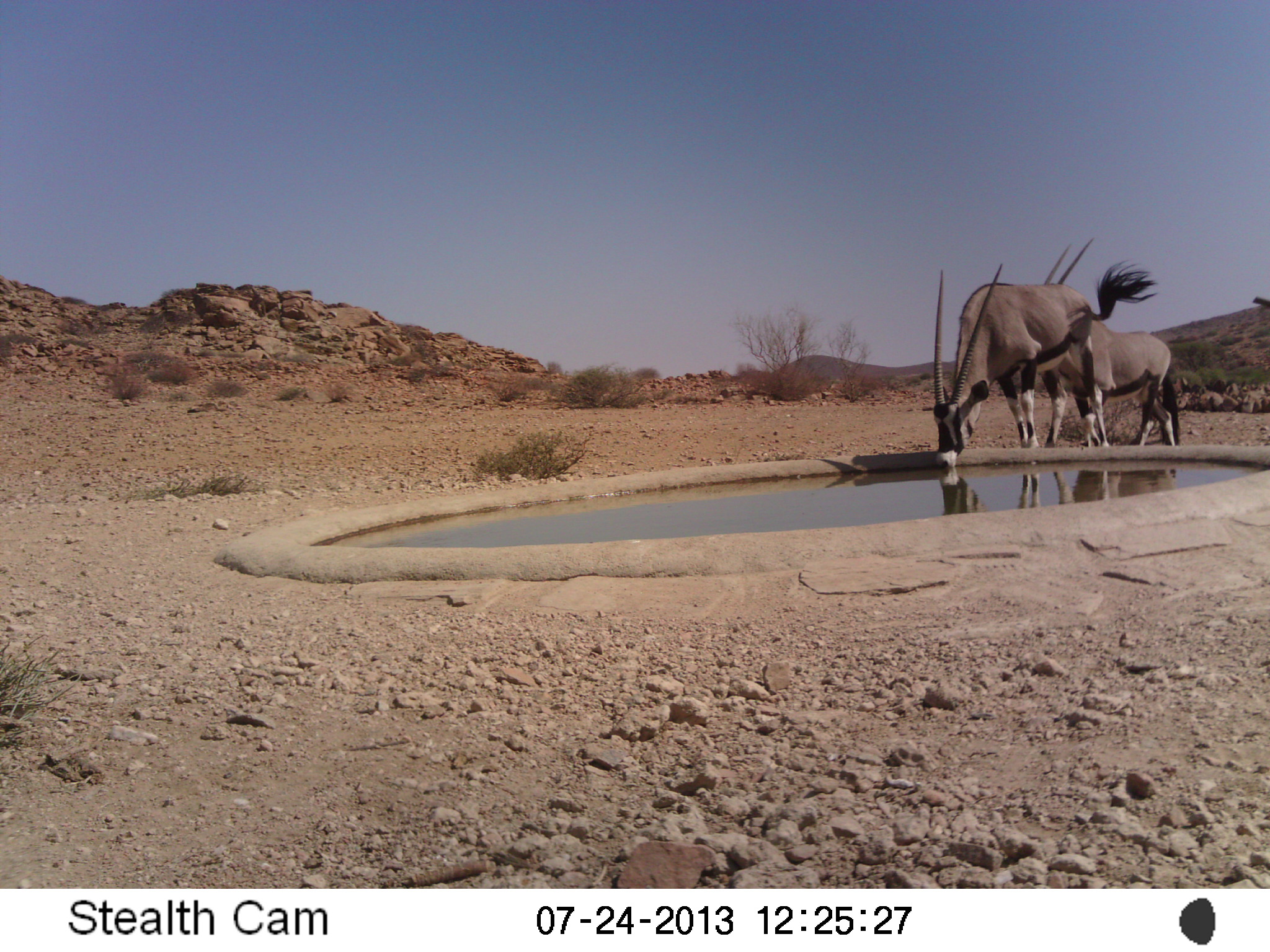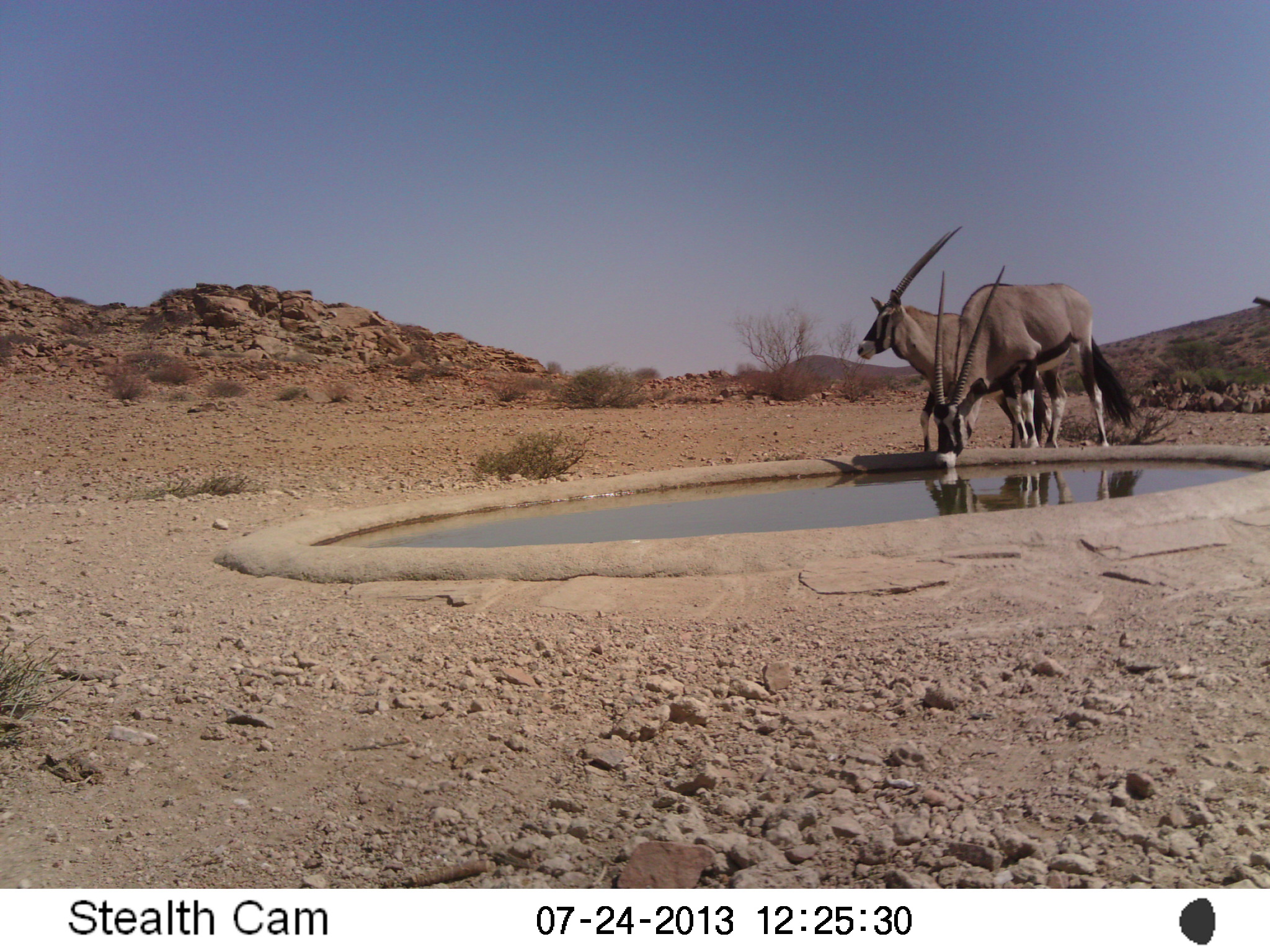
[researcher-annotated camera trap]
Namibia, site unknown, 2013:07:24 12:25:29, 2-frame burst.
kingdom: Animalia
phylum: Chordata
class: Mammalia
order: Artiodactyla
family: Bovidae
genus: Oryx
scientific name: Oryx gazella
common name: gemsbok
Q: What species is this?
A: Oryx gazella (gemsbok).